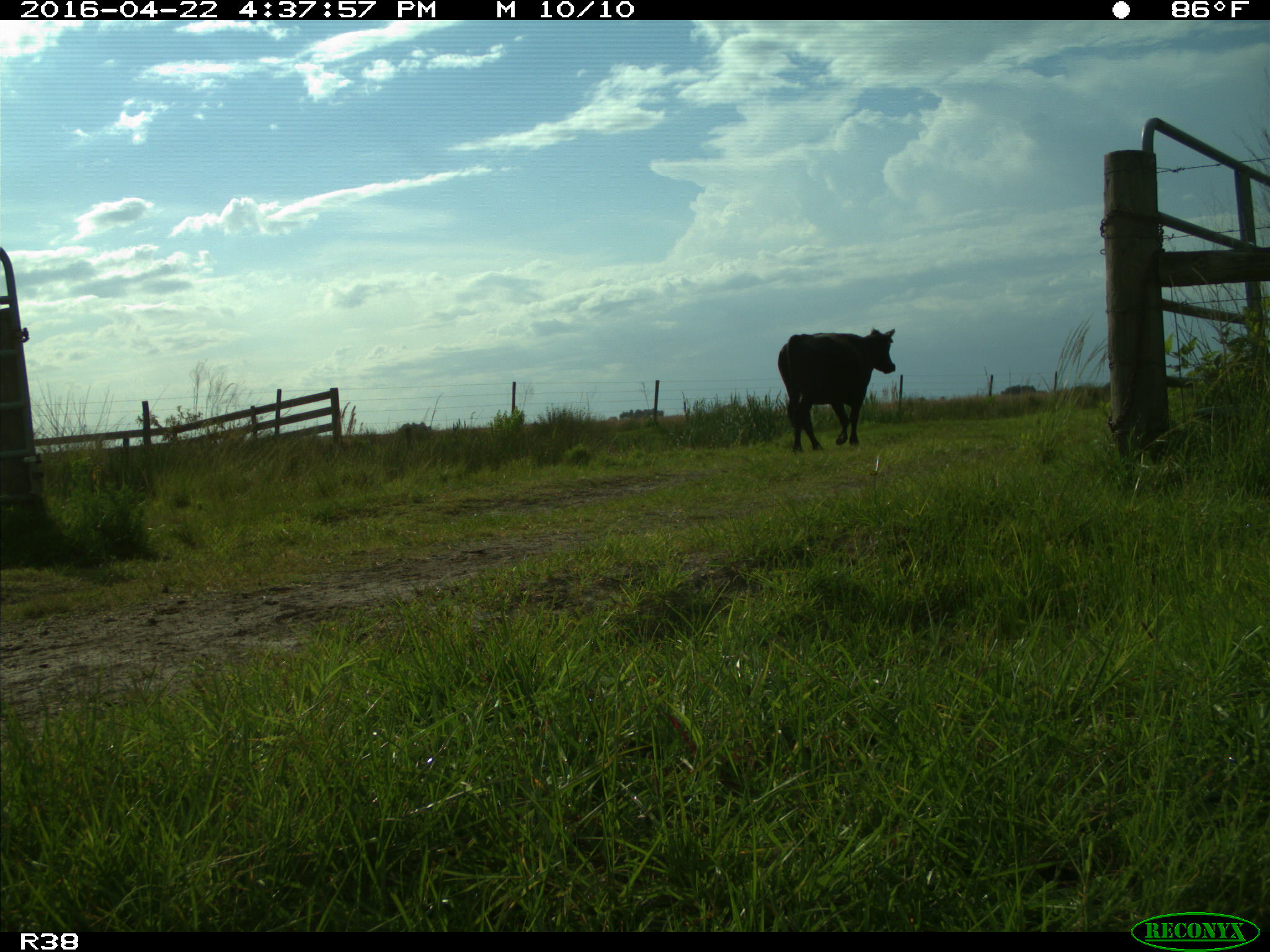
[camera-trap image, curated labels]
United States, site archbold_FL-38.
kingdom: Animalia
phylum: Chordata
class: Mammalia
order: Artiodactyla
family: Bovidae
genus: Bos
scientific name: Bos taurus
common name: domestic cow